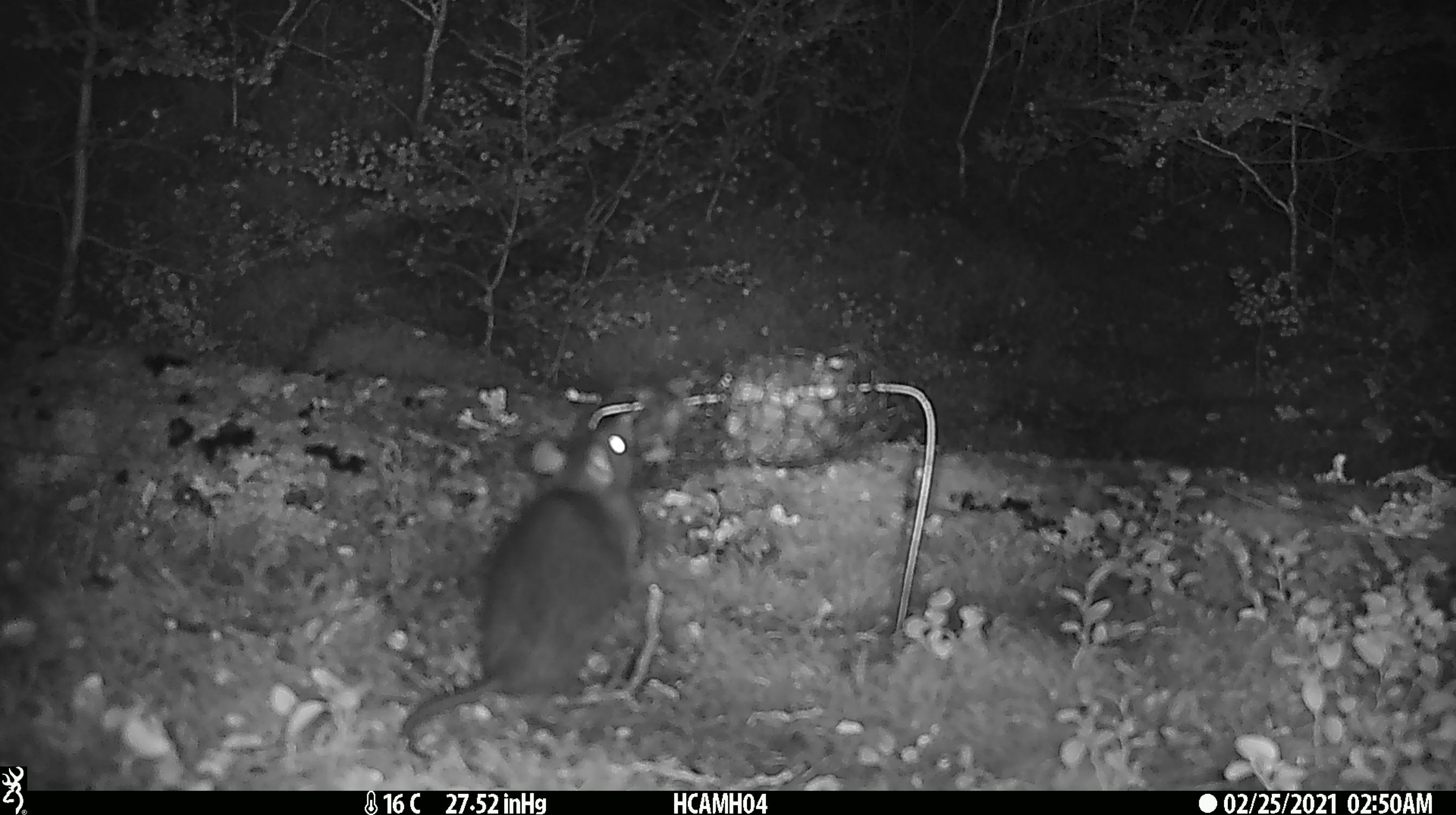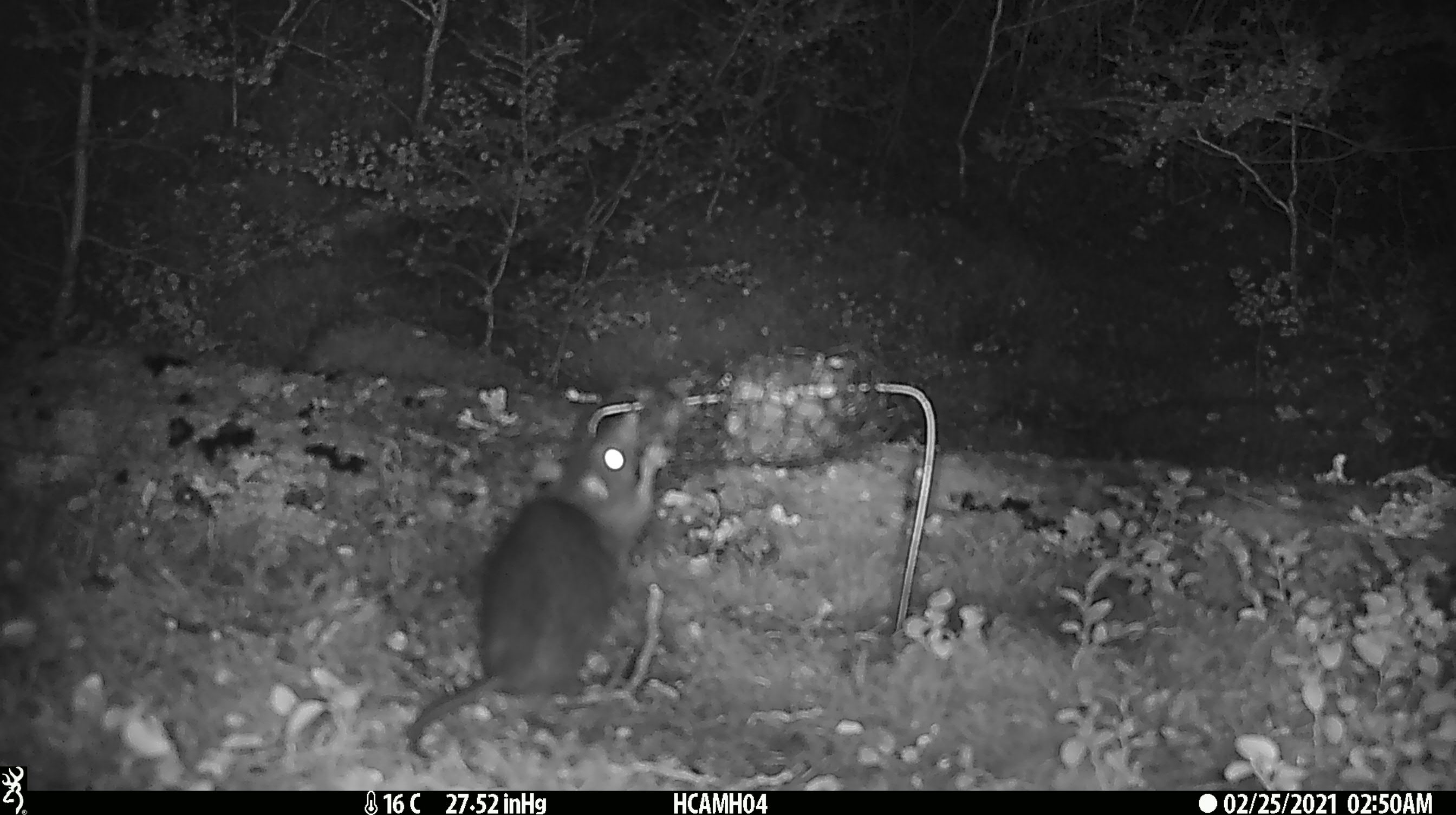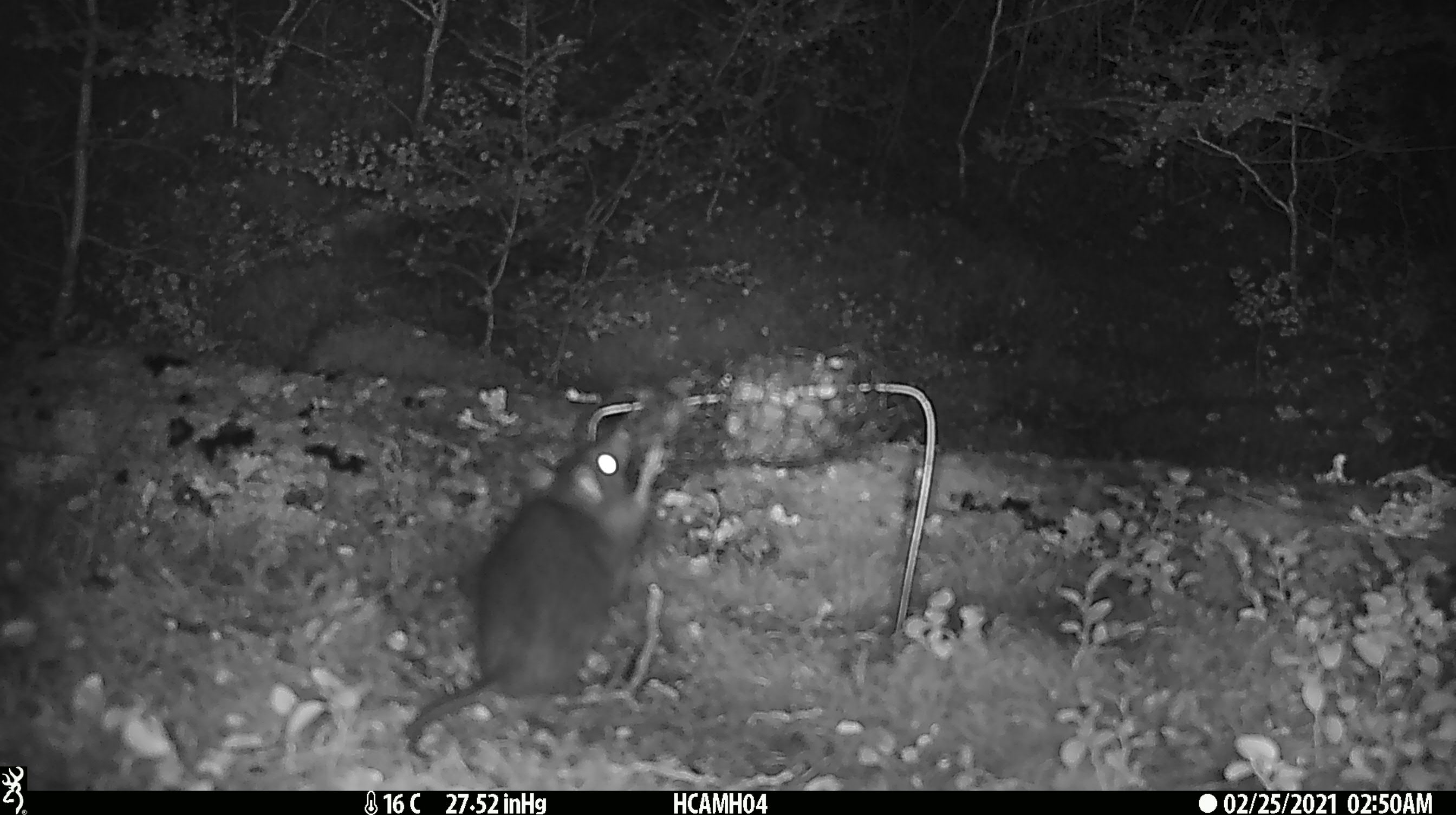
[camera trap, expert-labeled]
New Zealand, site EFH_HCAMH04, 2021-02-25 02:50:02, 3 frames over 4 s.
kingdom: Animalia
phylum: Chordata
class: Mammalia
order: Rodentia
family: Muridae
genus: Rattus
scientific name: Rattus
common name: rat